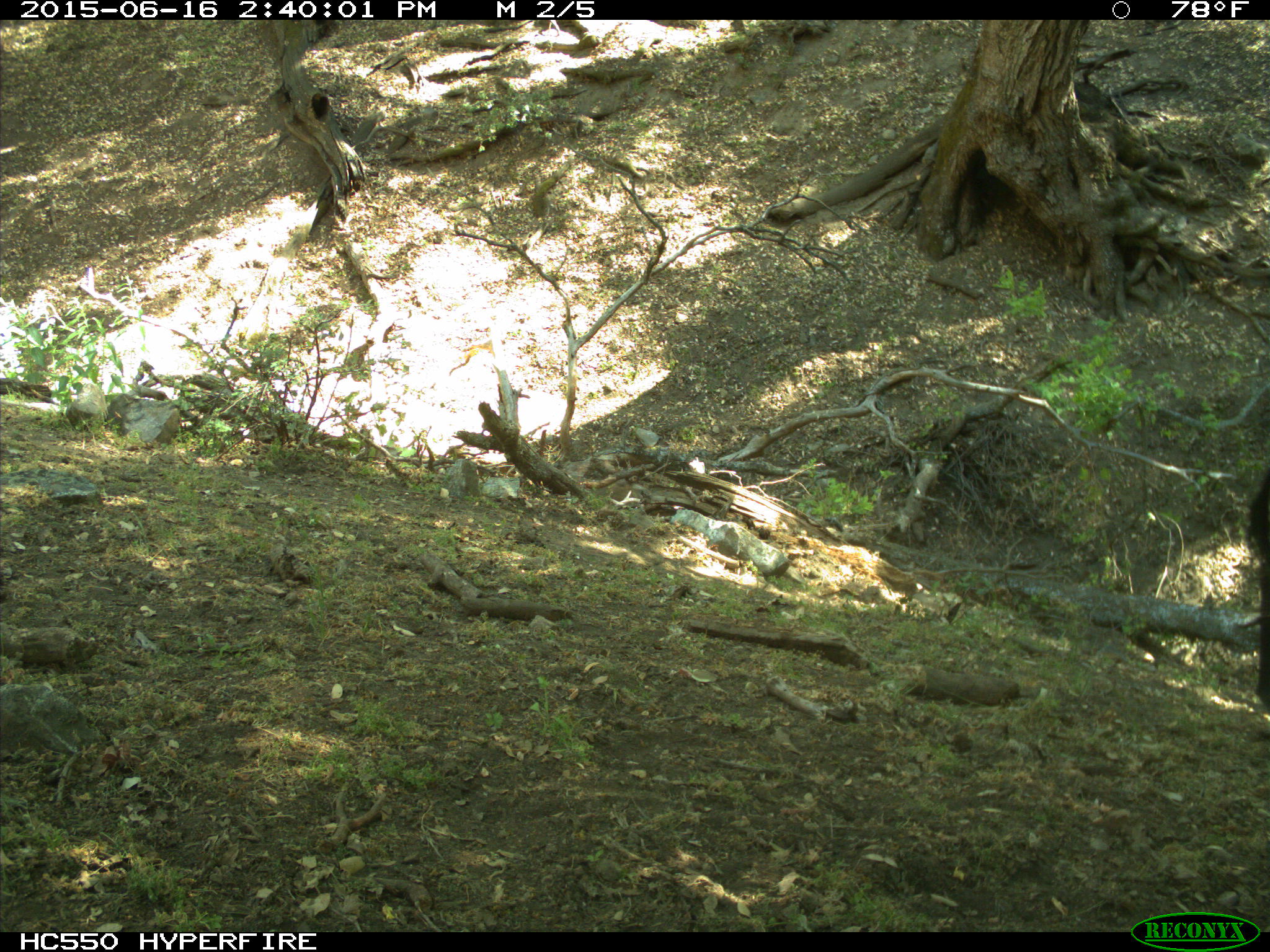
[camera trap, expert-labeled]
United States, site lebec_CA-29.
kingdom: Animalia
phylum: Chordata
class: Mammalia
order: Artiodactyla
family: Bovidae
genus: Bos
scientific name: Bos taurus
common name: domestic cow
Bos taurus (domestic cow).